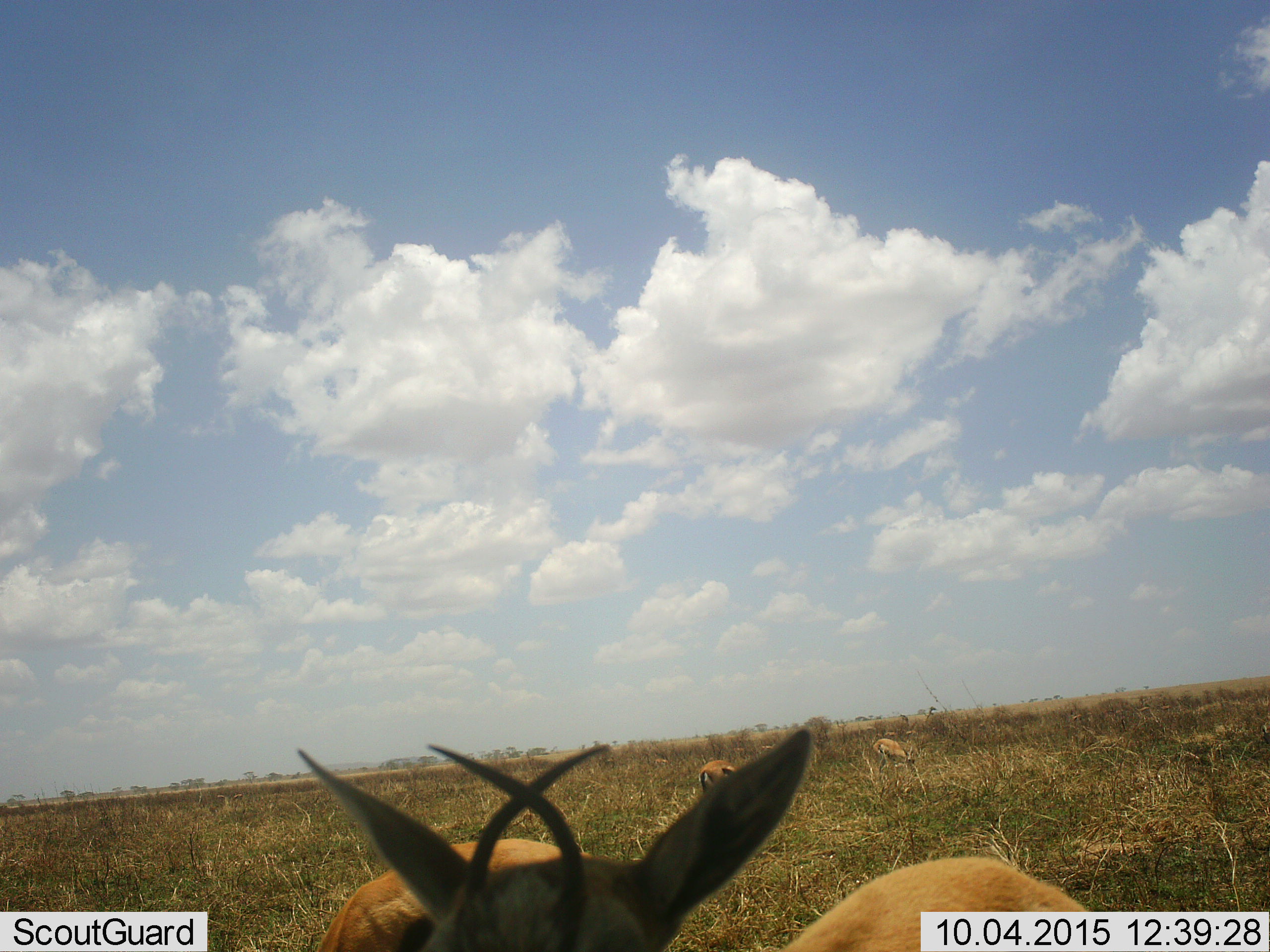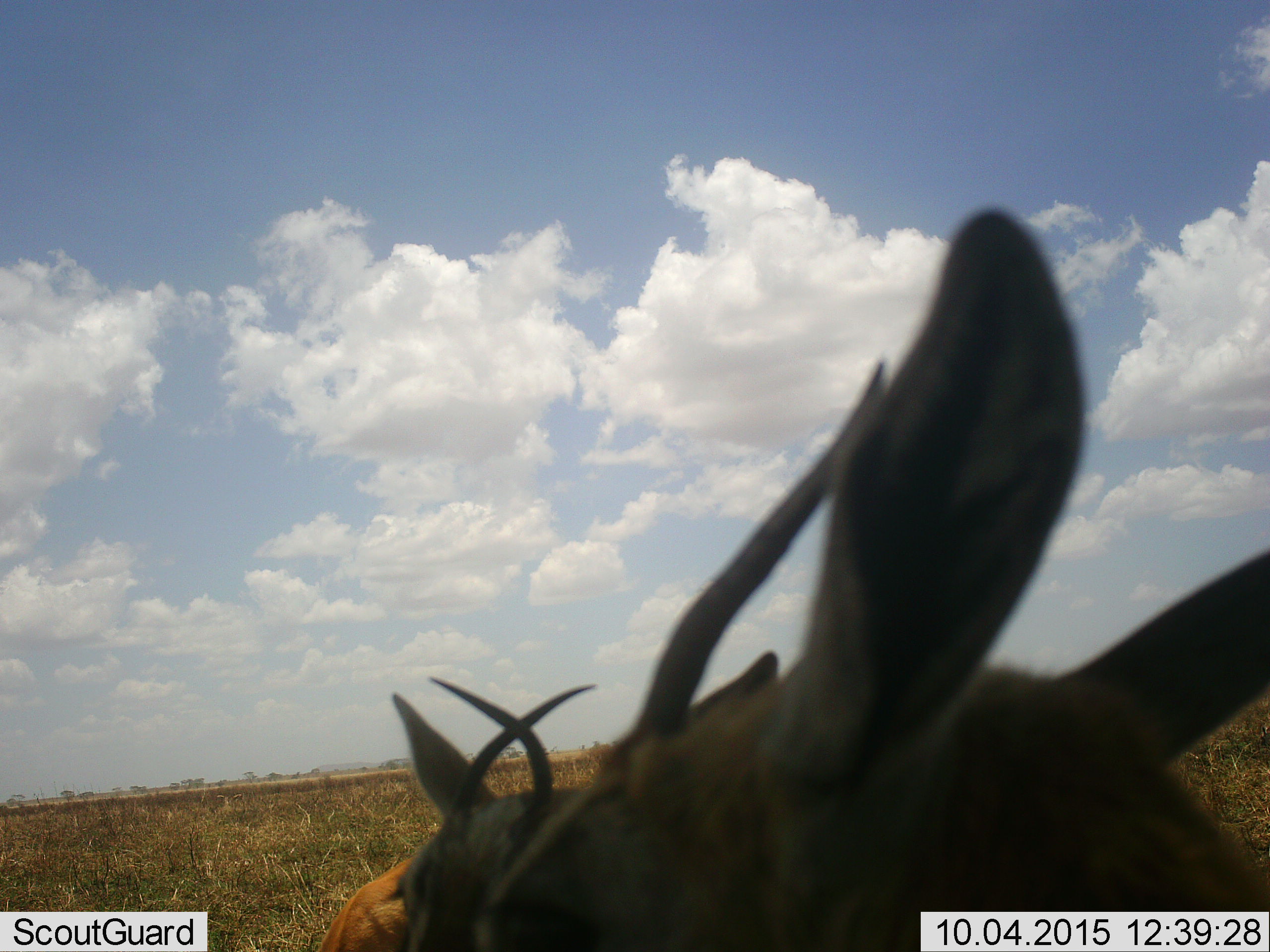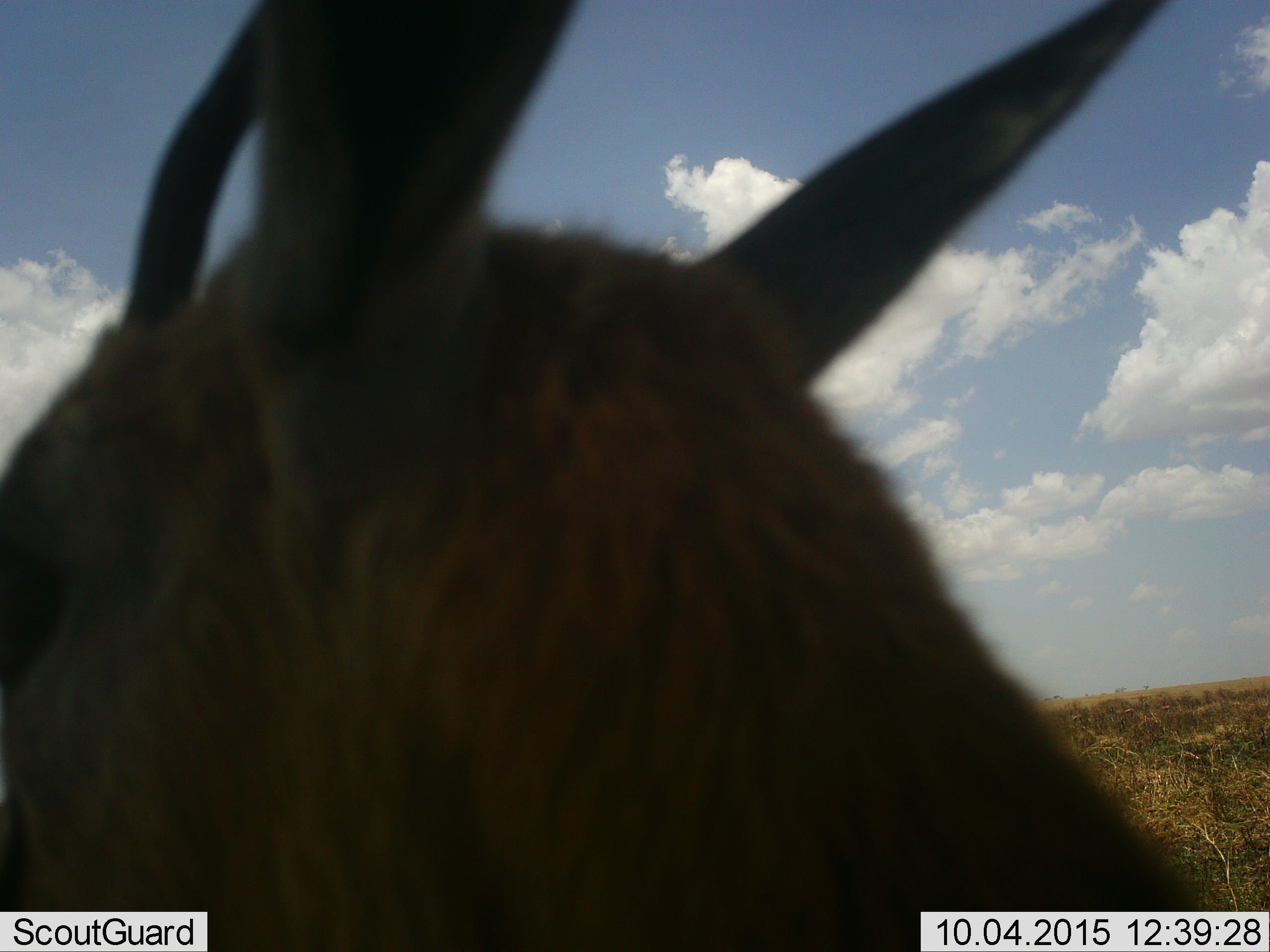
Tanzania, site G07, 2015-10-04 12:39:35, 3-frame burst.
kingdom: Animalia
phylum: Chordata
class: Mammalia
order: Artiodactyla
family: Bovidae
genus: Eudorcas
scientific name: Eudorcas thomsonii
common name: thomson's gazelle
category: gazellethomsons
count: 4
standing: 70%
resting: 0%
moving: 10%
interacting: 0%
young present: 0%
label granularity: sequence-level